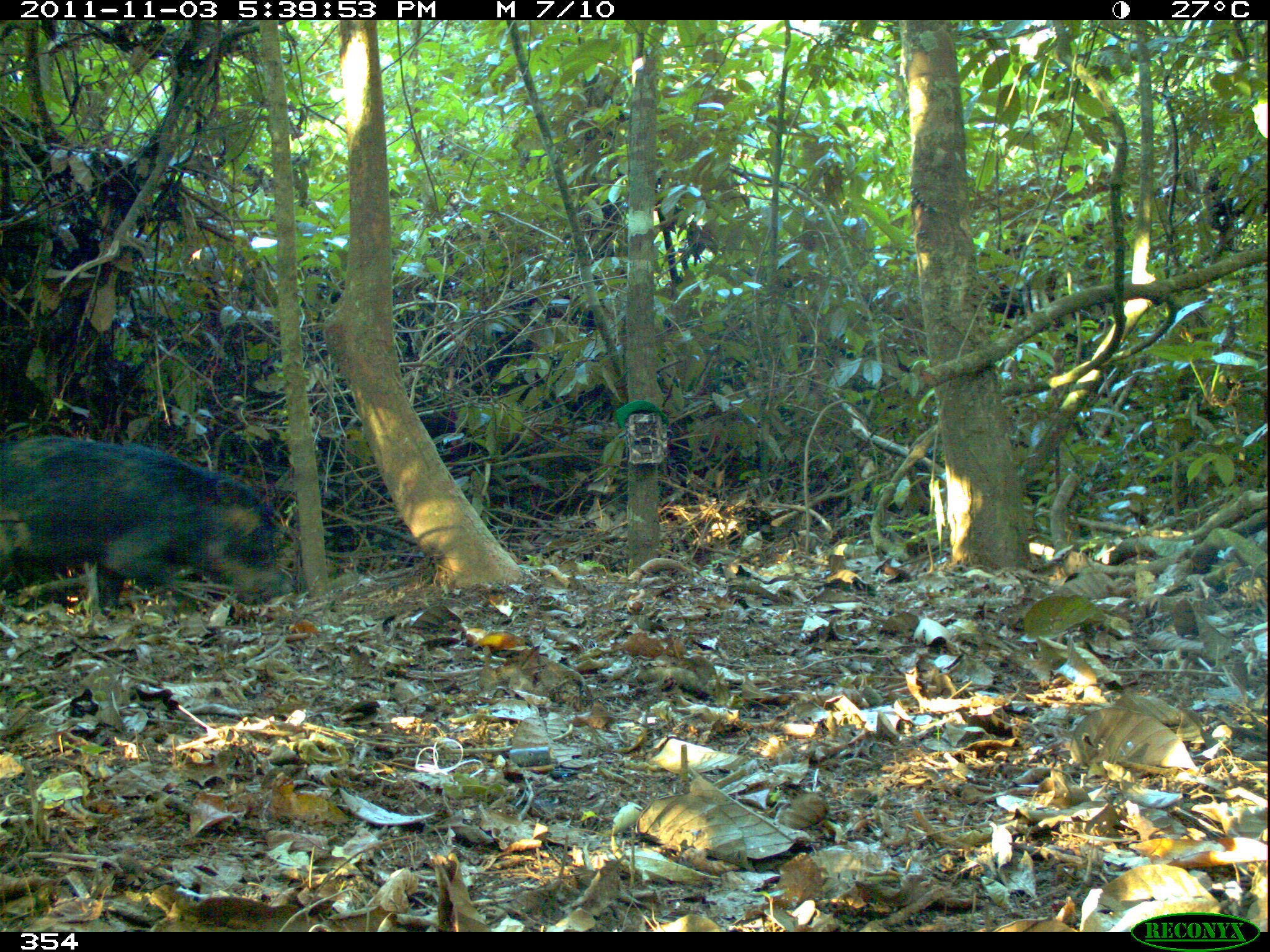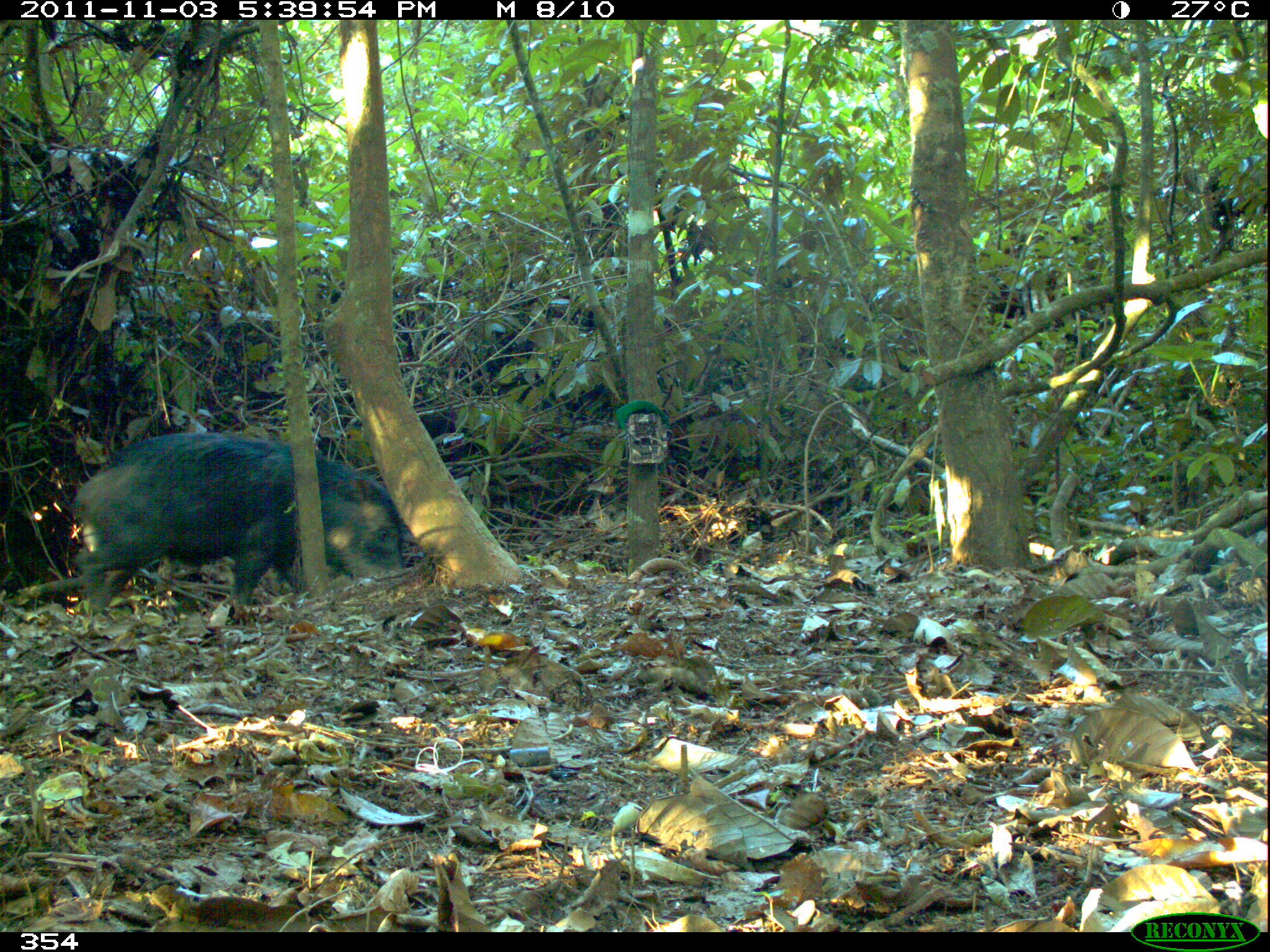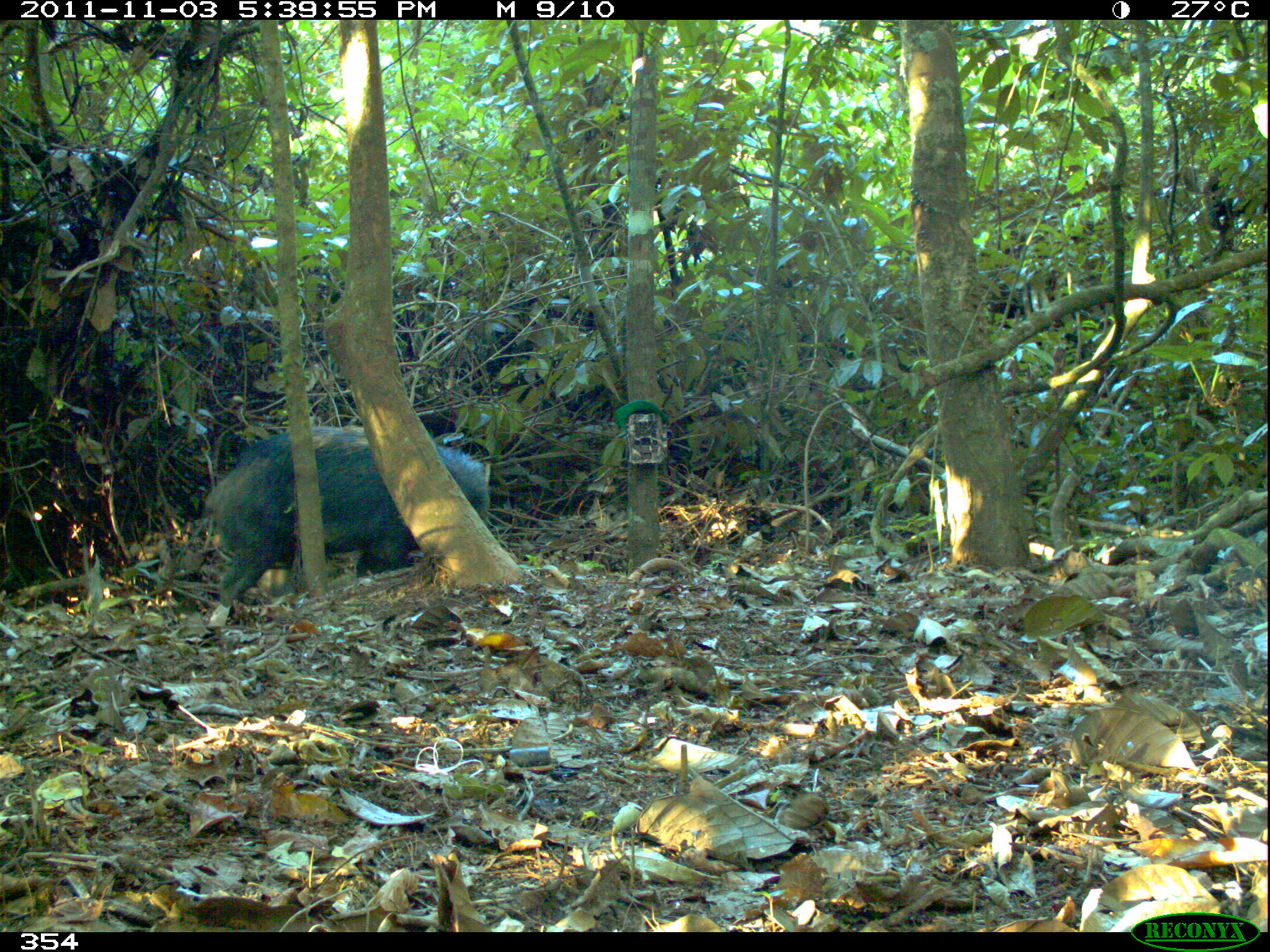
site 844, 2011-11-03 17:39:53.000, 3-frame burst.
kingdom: Animalia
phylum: Chordata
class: Mammalia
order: Artiodactyla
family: Tayassuidae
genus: Tayassu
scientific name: Tayassu pecari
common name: white-lipped peccary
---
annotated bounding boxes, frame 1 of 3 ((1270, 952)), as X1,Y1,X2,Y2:
tayassu pecari: 1,434,290,606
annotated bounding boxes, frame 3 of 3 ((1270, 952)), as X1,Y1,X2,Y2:
tayassu pecari: 202,422,492,602